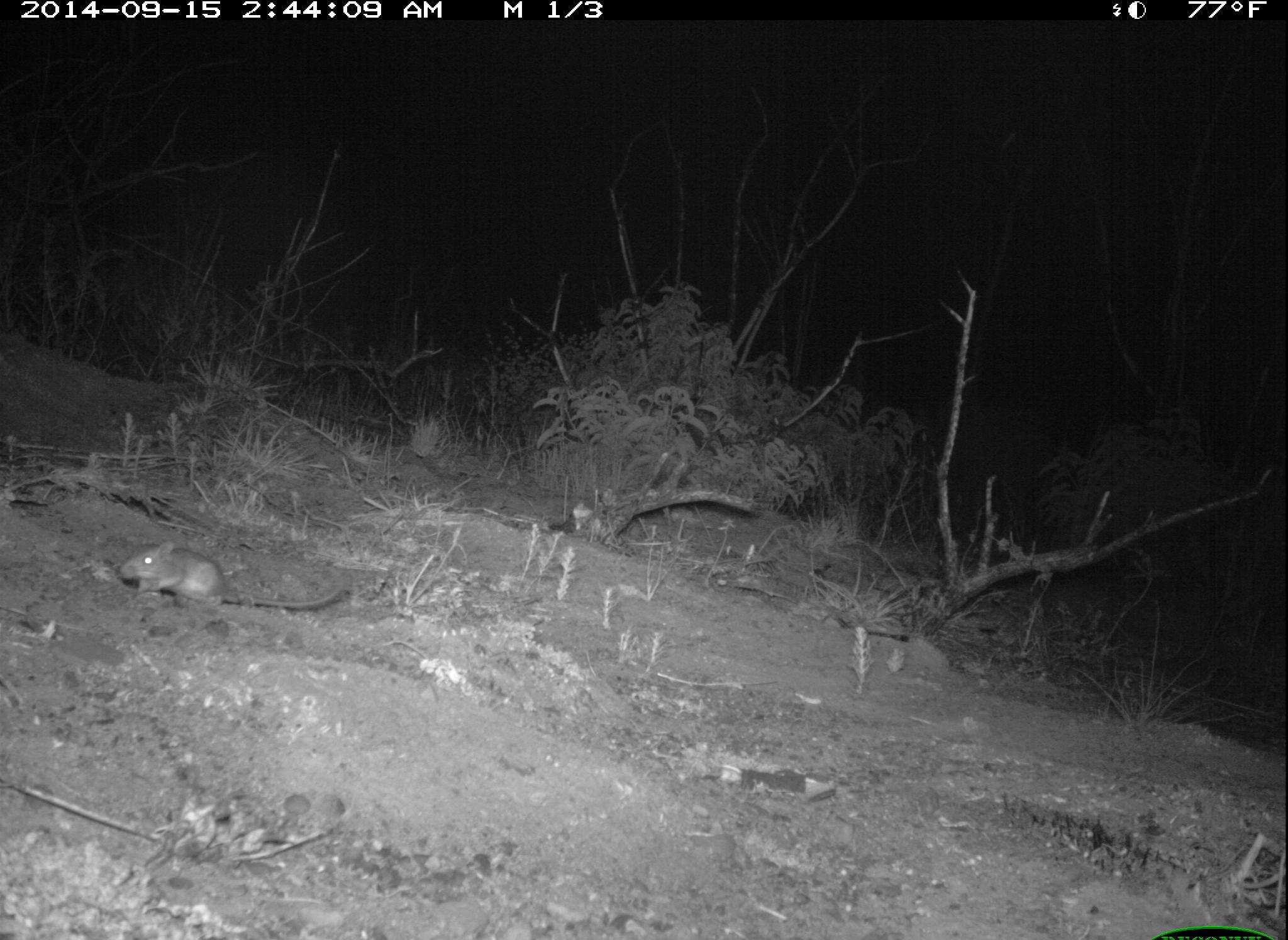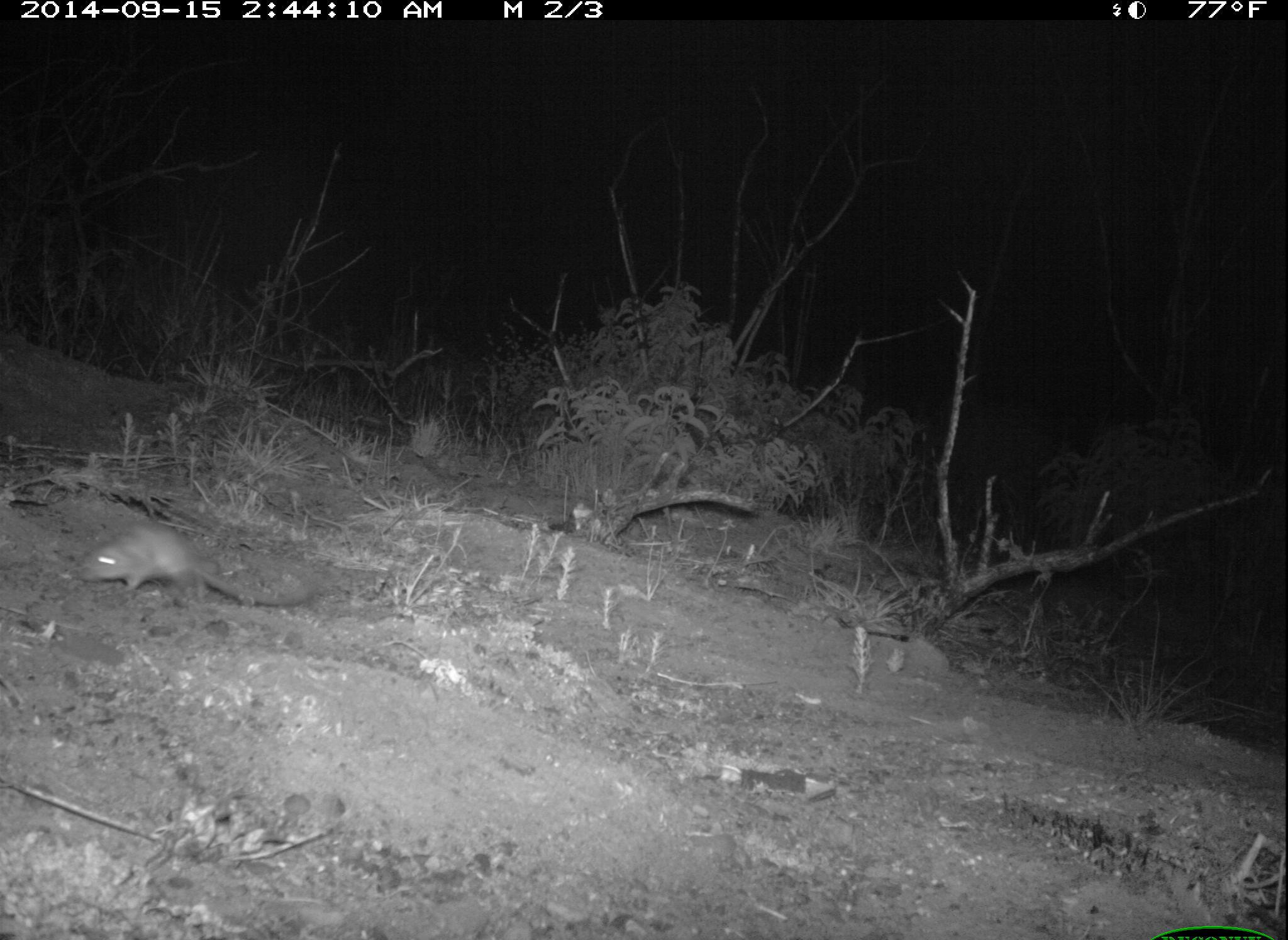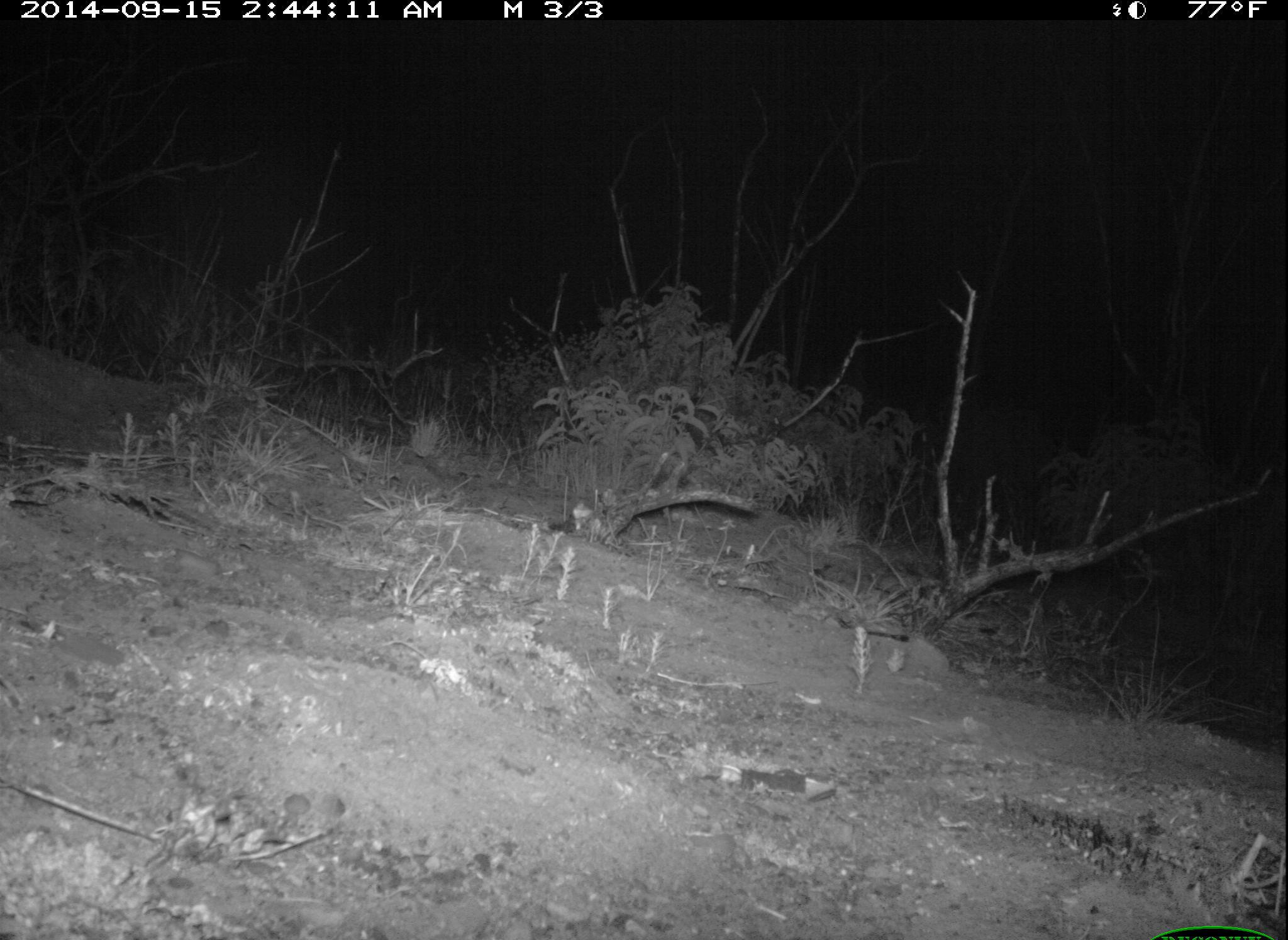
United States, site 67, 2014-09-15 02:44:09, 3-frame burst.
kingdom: Animalia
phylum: Chordata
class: Mammalia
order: Rodentia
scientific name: Rodentia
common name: rodent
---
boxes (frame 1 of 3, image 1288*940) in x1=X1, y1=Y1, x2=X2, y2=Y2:
rodent: x1=116, y1=539, x2=340, y2=612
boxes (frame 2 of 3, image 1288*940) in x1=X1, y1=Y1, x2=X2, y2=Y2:
rodent: x1=78, y1=522, x2=308, y2=607